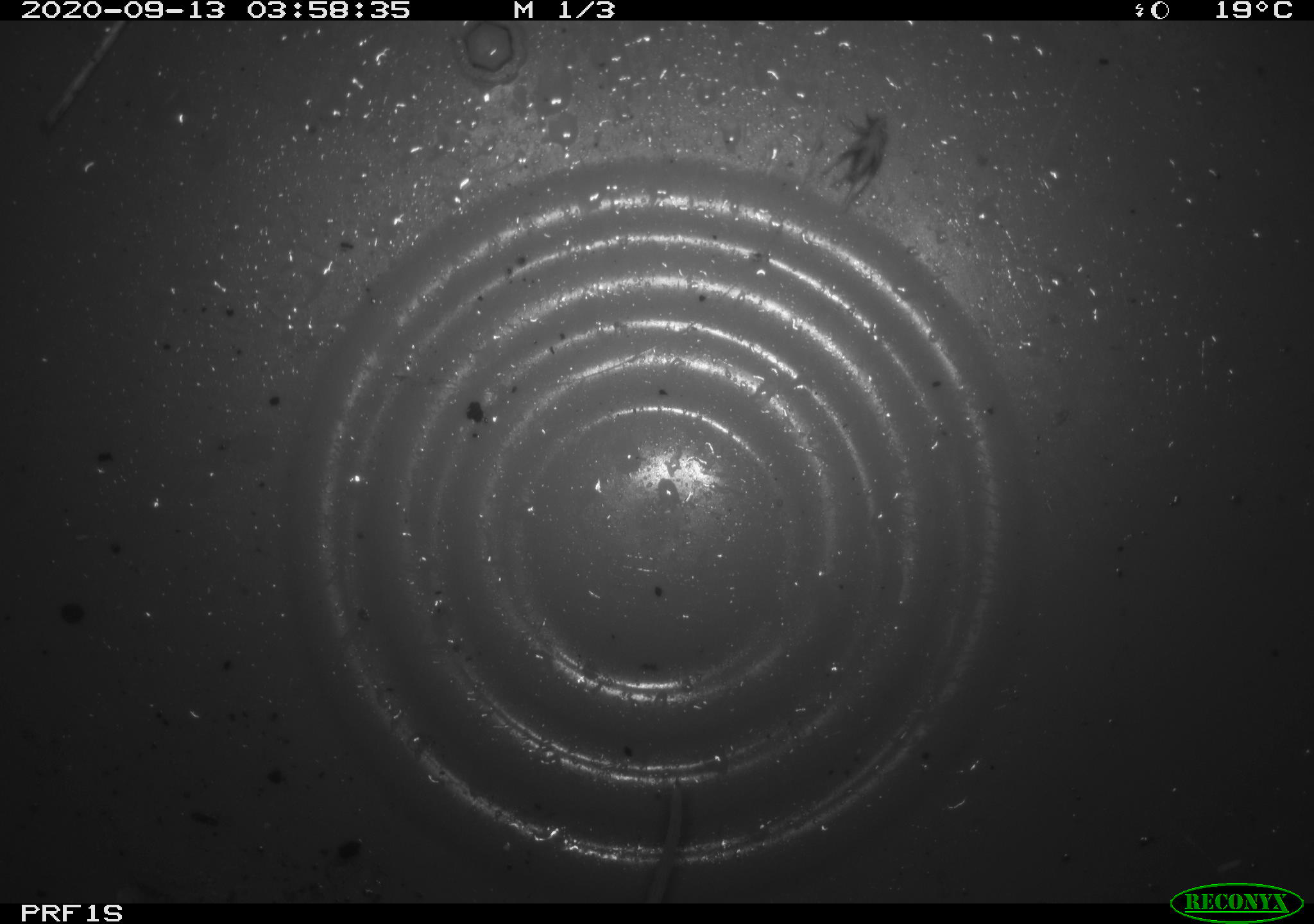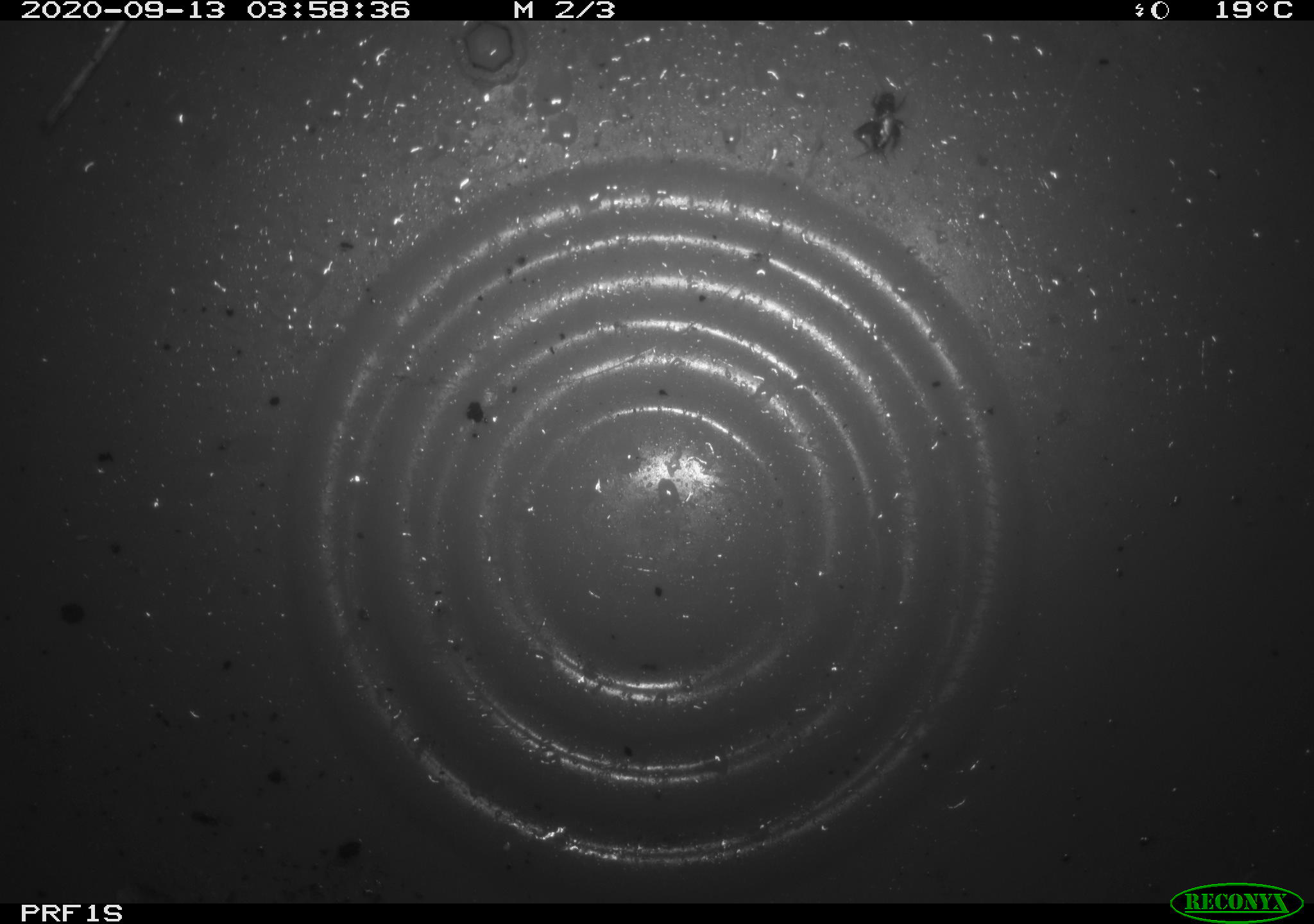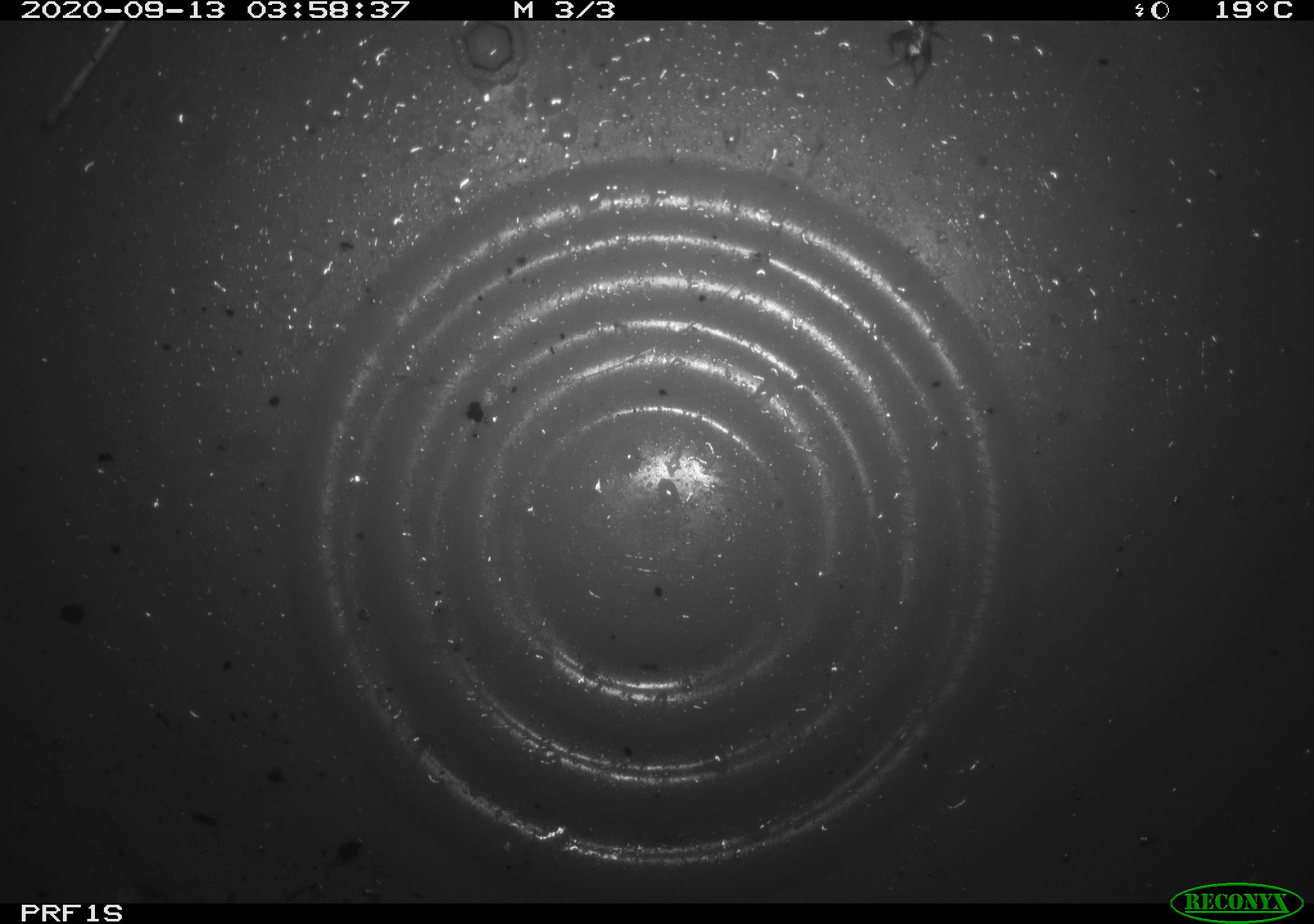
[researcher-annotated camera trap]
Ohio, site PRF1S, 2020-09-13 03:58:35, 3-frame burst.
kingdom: Animalia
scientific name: Animalia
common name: animal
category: invertebrate